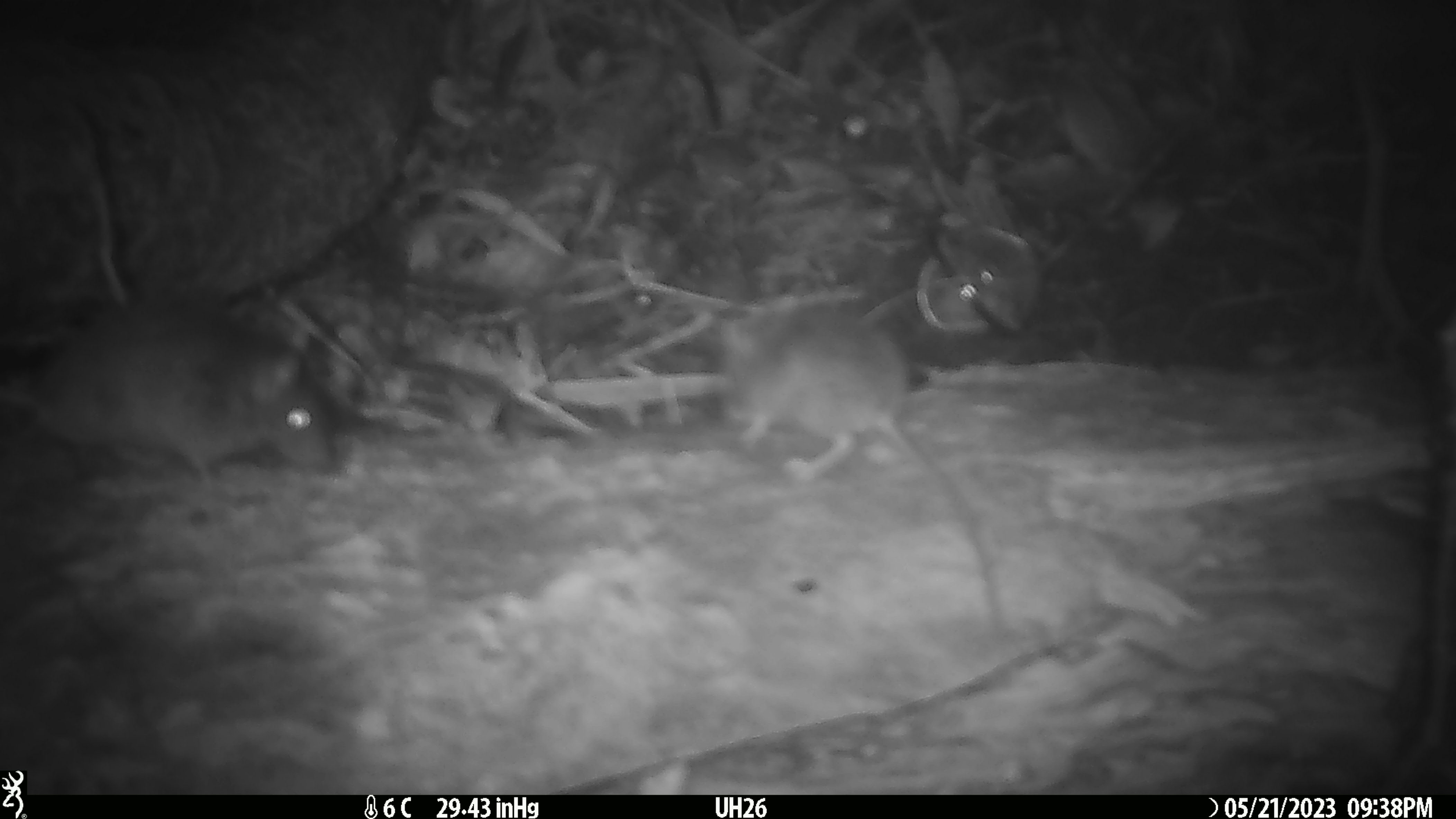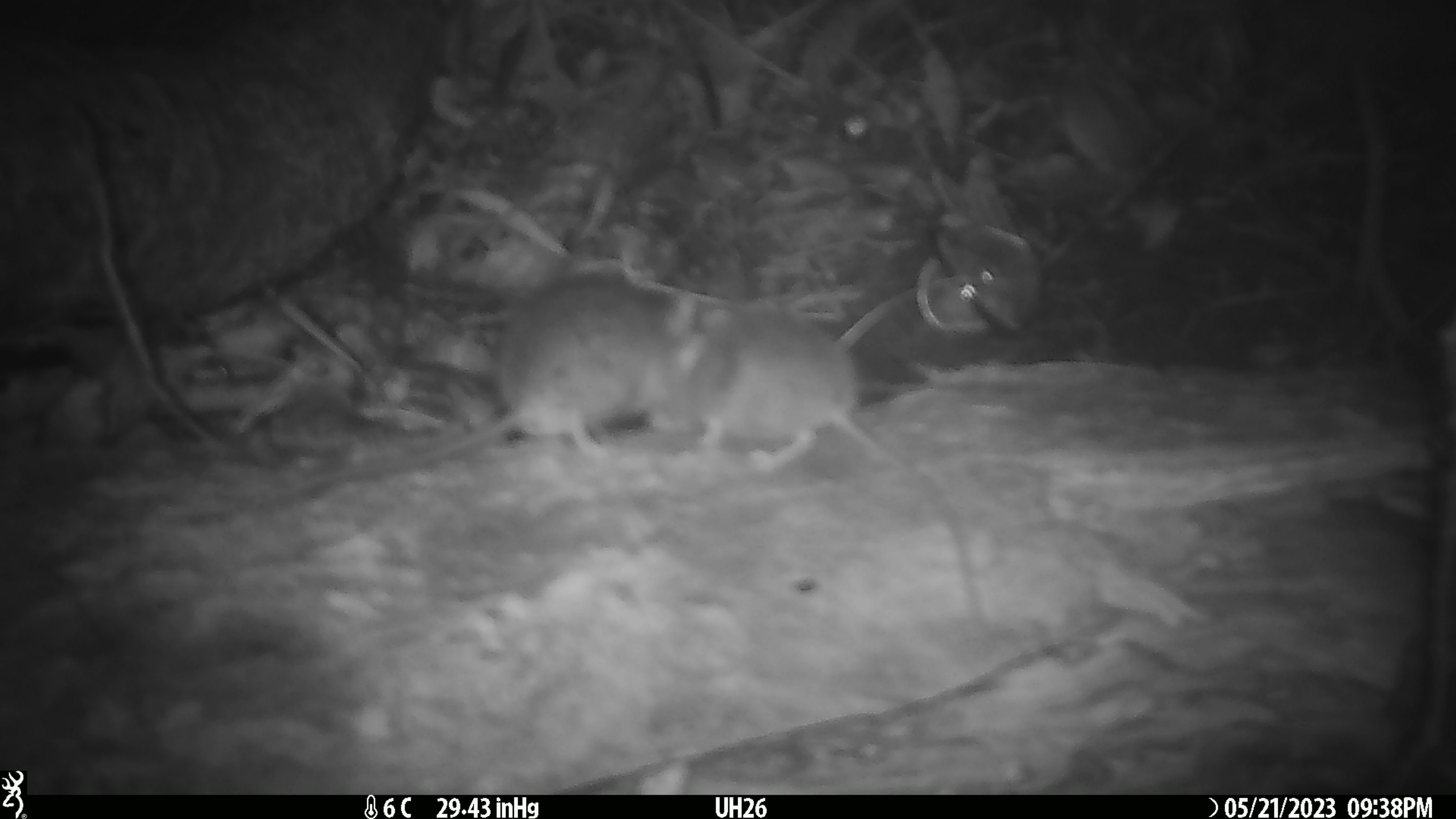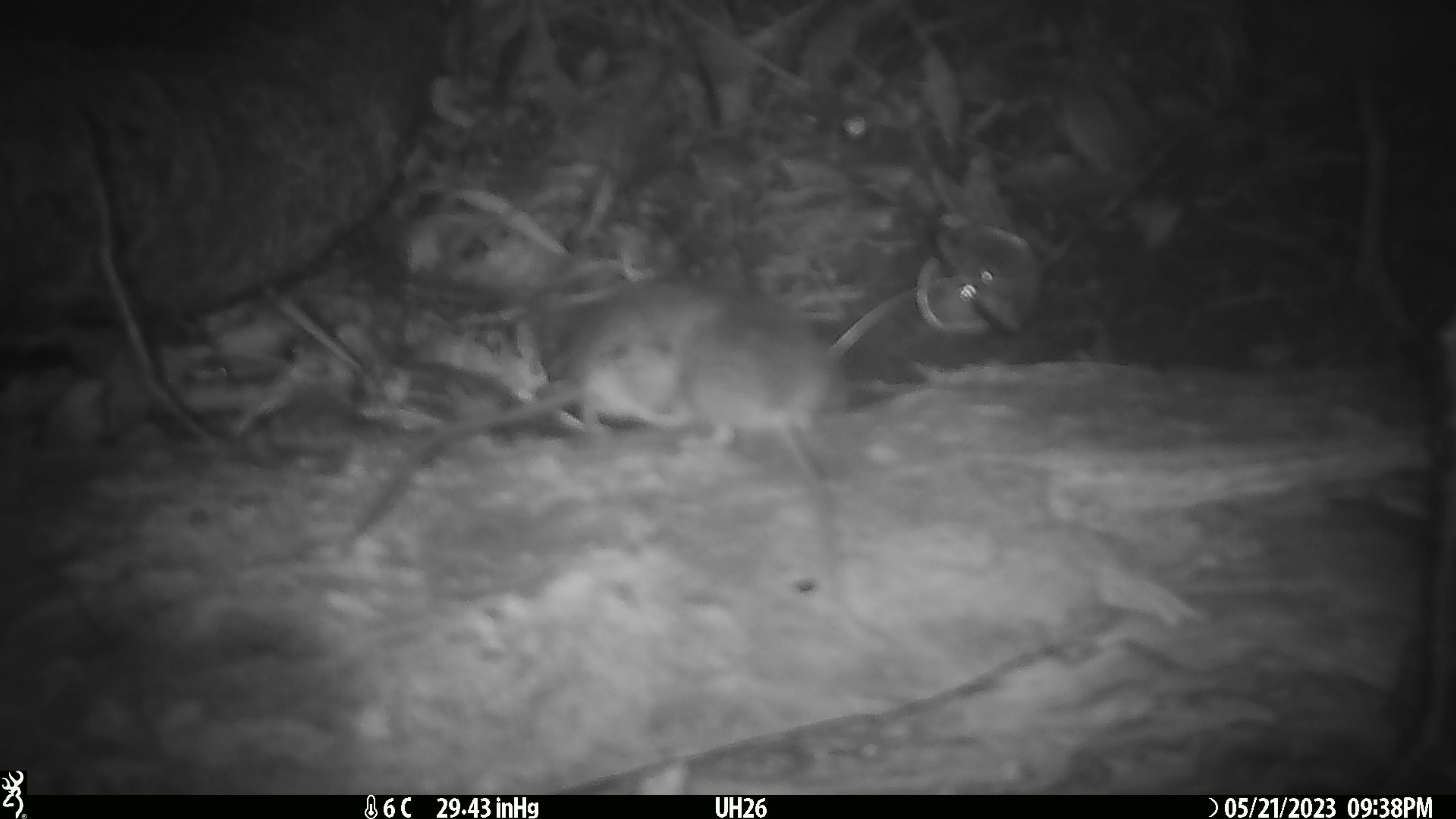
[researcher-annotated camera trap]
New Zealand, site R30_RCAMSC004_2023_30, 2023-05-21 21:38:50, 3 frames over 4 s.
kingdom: Animalia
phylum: Chordata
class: Mammalia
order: Rodentia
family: Muridae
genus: Mus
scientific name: Mus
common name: mouse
Mouse (Mus).